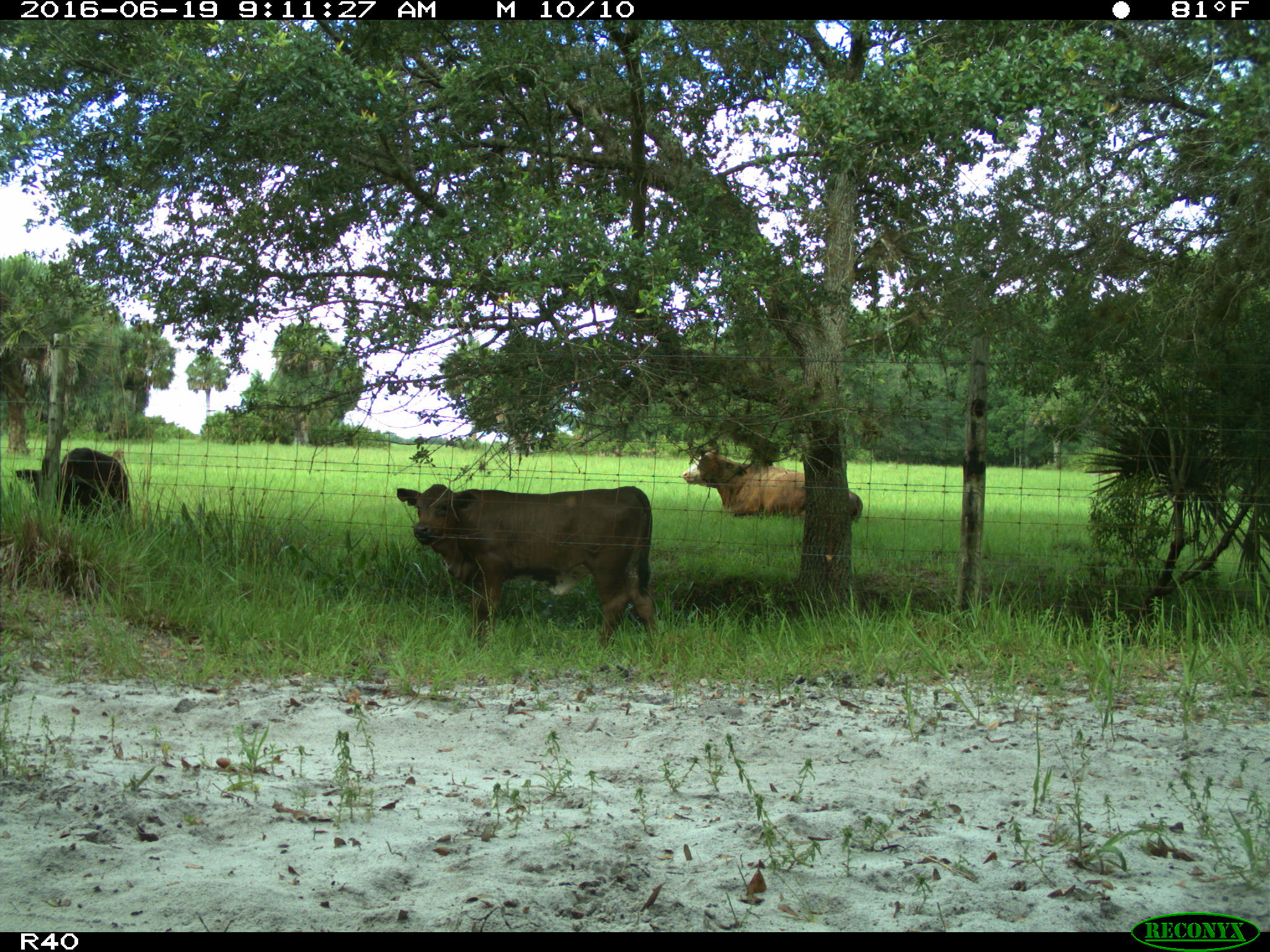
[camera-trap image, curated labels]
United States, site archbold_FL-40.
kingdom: Animalia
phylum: Chordata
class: Mammalia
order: Artiodactyla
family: Bovidae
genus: Bos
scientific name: Bos taurus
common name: domestic cow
Bos taurus (domestic cow).